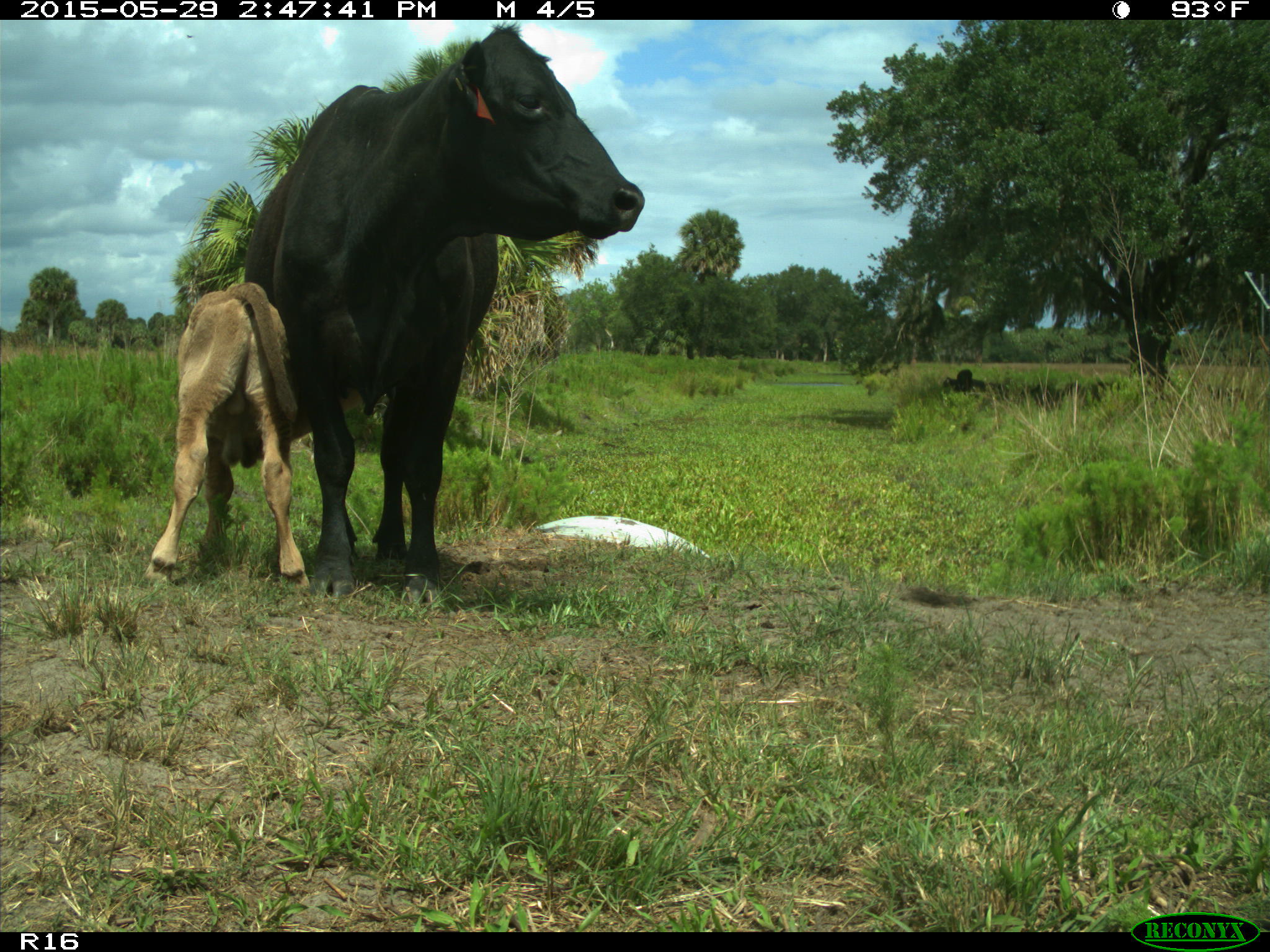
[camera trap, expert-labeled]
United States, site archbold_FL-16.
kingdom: Animalia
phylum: Chordata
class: Mammalia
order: Artiodactyla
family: Bovidae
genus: Bos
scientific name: Bos taurus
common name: domestic cow